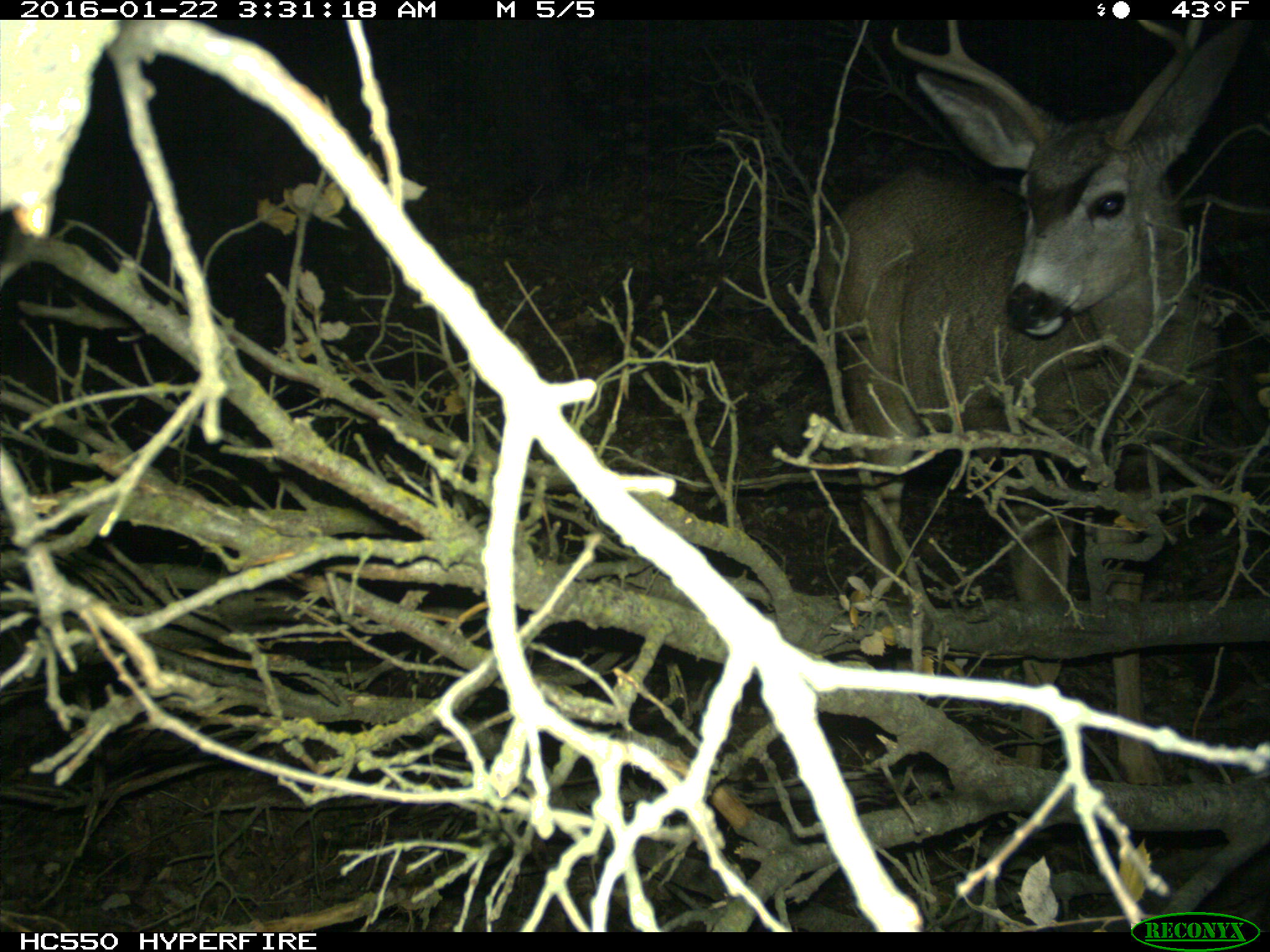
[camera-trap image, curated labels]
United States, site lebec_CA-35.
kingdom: Animalia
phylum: Chordata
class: Mammalia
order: Artiodactyla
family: Cervidae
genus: Odocoileus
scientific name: Odocoileus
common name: deer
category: unidentified deer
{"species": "unidentified deer (deer) (Odocoileus)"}